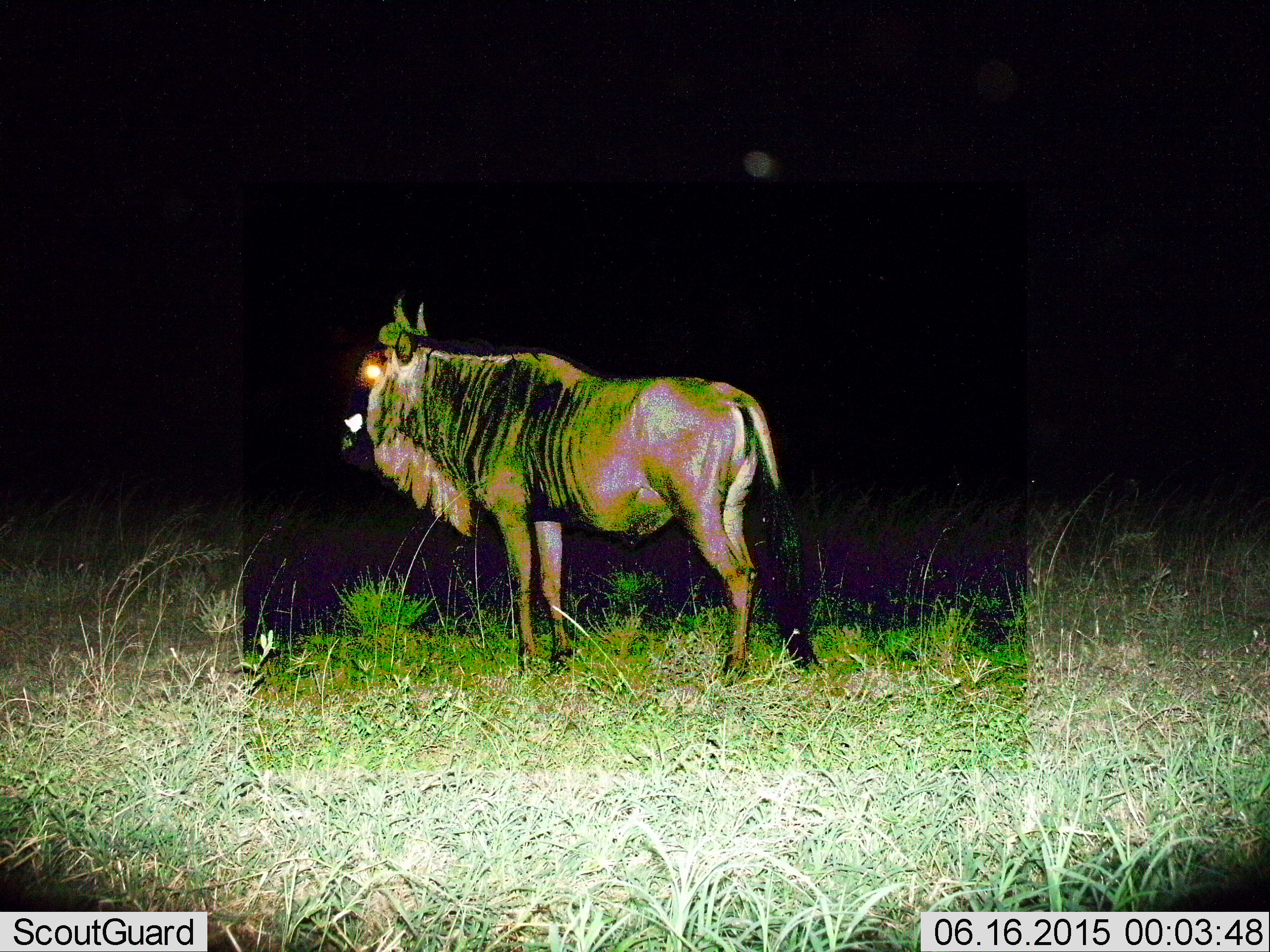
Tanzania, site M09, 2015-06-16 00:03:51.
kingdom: Animalia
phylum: Chordata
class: Mammalia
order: Artiodactyla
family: Bovidae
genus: Connochaetes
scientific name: Connochaetes taurinus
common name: blue wildebeest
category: wildebeest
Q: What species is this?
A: Wildebeest (blue wildebeest) (Connochaetes taurinus).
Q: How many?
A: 1.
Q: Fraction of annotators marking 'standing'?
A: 100%.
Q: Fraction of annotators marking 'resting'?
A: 0%.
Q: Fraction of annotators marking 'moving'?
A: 0%.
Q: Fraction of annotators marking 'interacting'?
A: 0%.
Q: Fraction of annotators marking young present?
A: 0%.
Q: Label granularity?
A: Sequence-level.